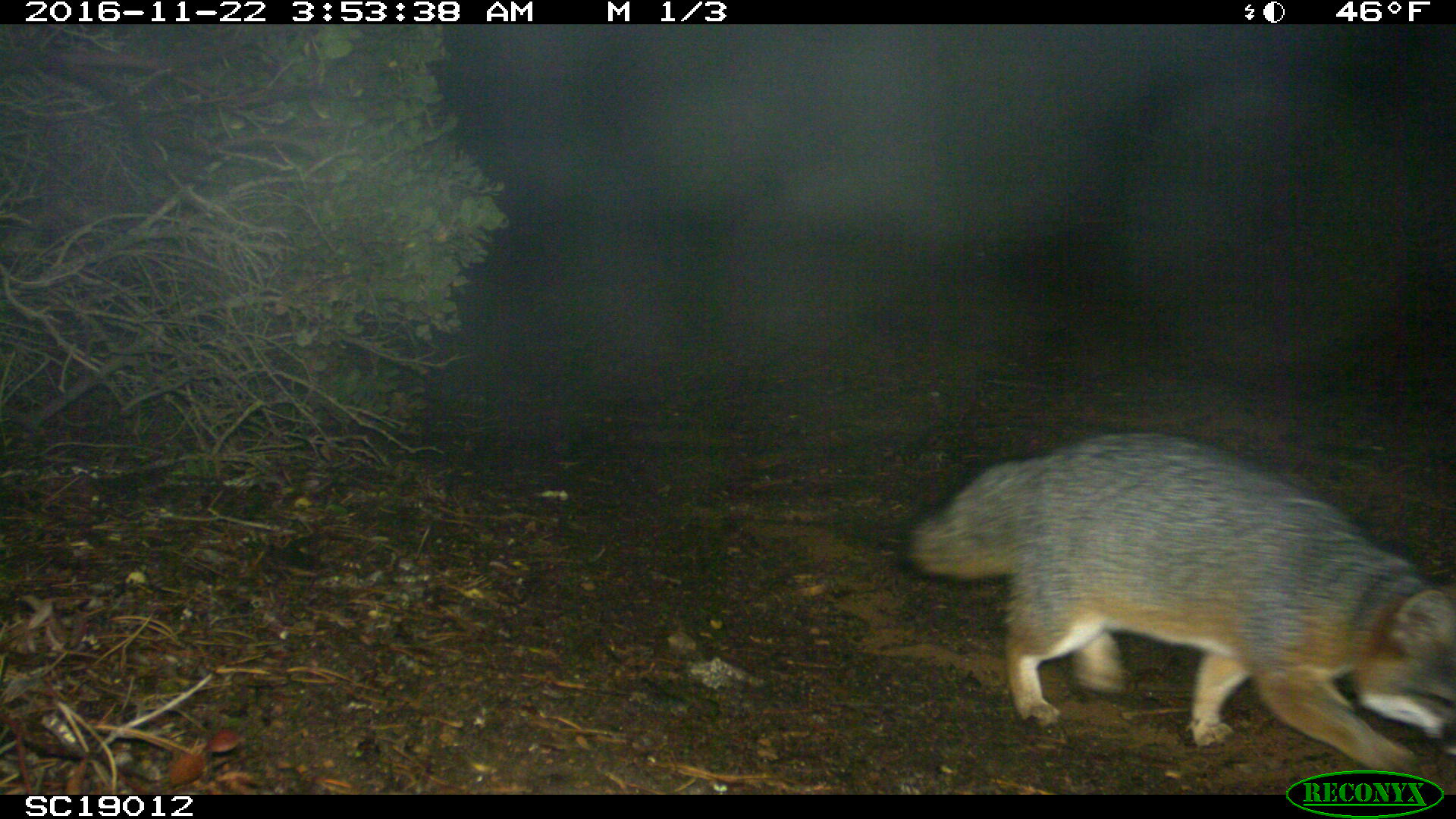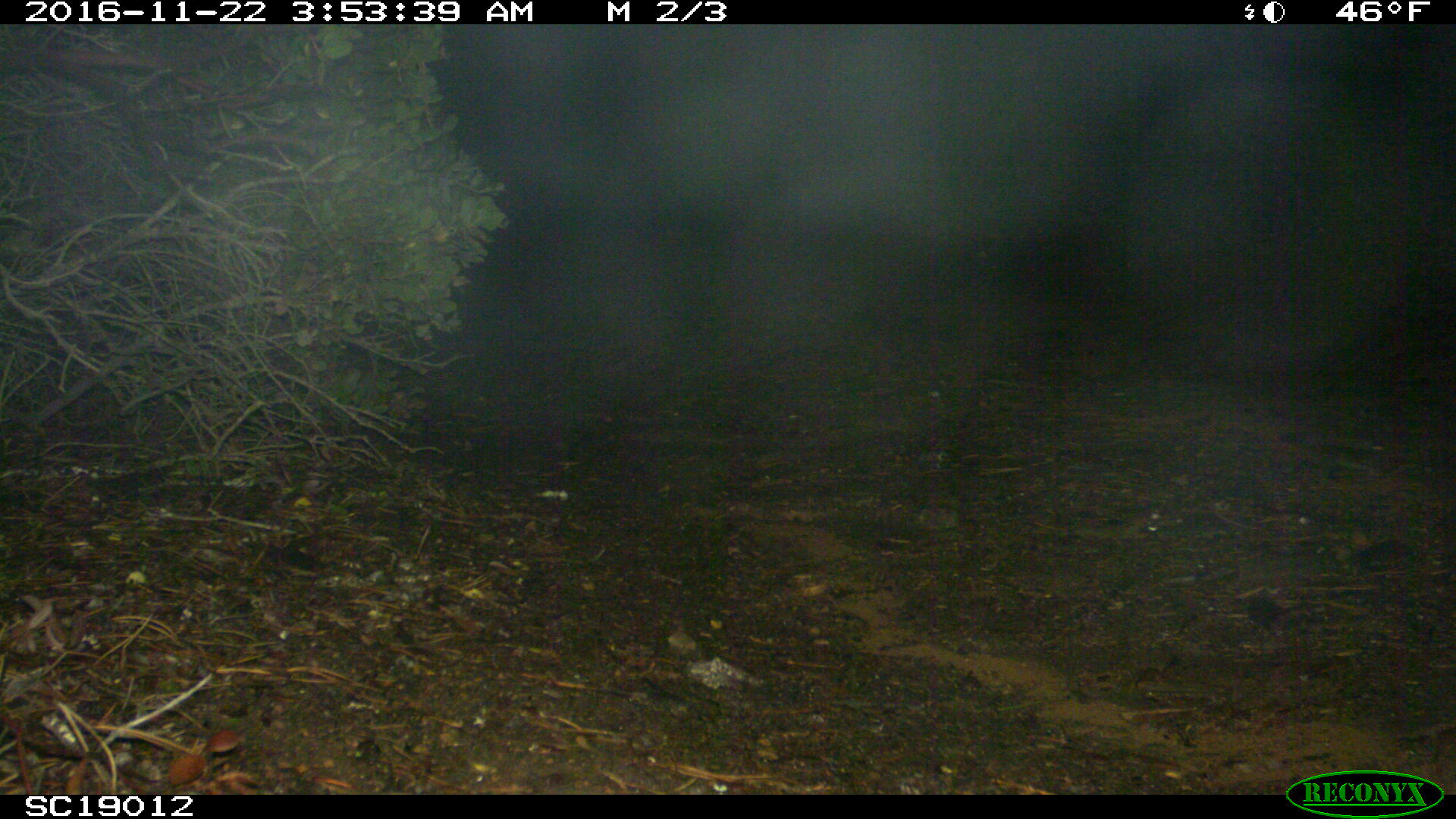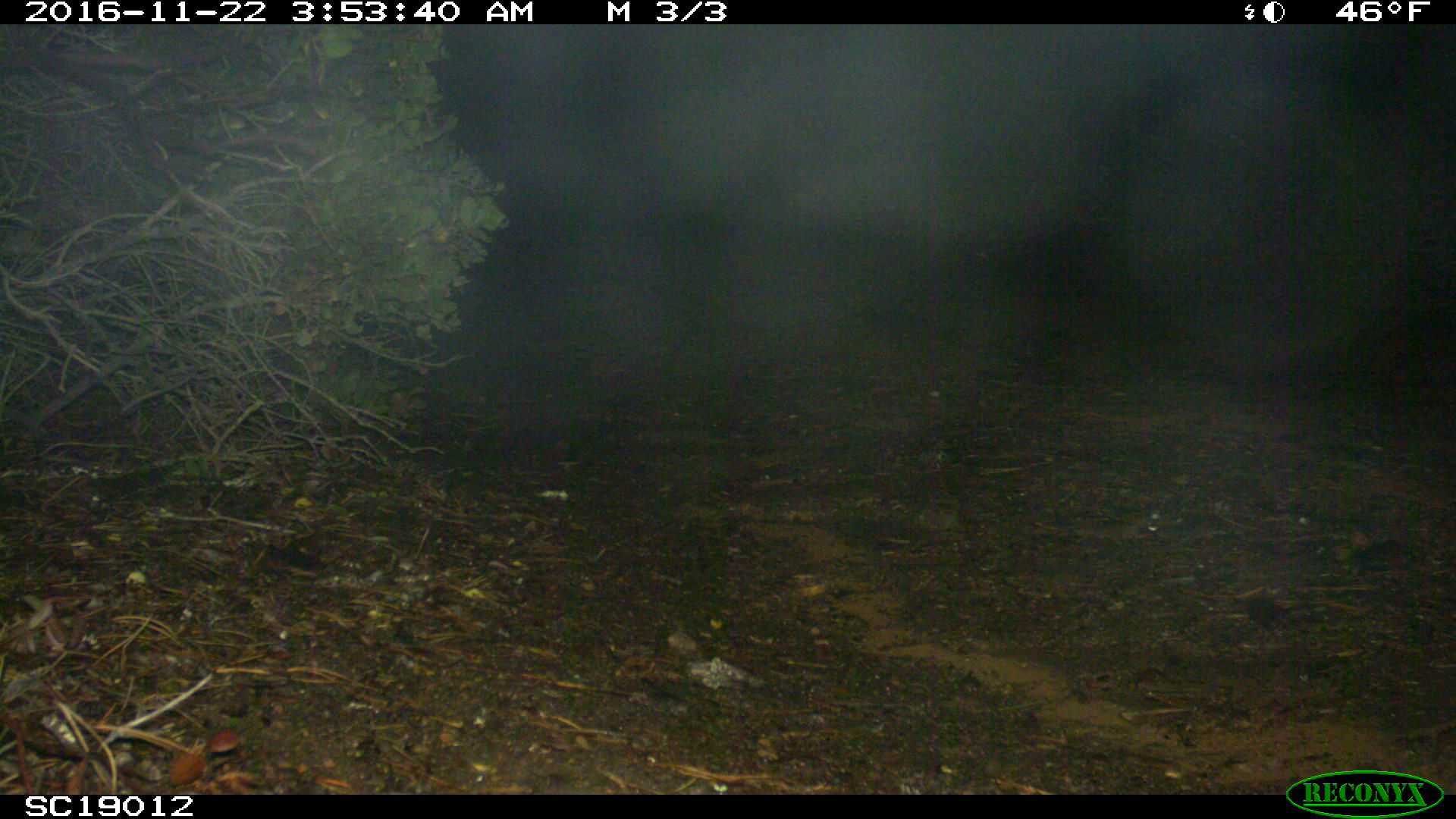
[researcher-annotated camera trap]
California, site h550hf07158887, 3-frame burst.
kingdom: Animalia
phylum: Chordata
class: Mammalia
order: Carnivora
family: Canidae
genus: Urocyon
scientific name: Urocyon littoralis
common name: island fox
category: fox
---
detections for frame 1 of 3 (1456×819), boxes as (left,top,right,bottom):
fox: (896,431,1455,778)